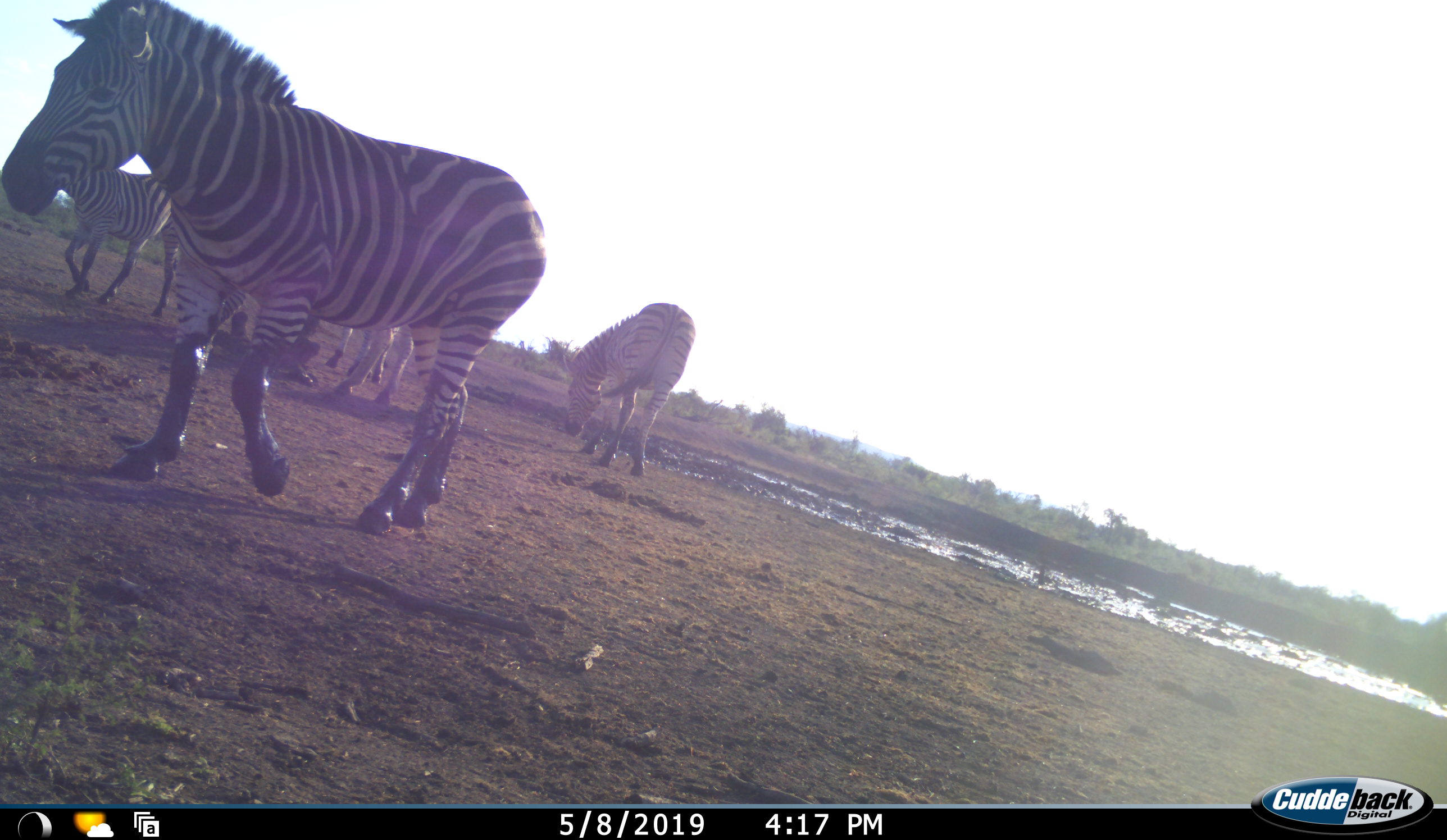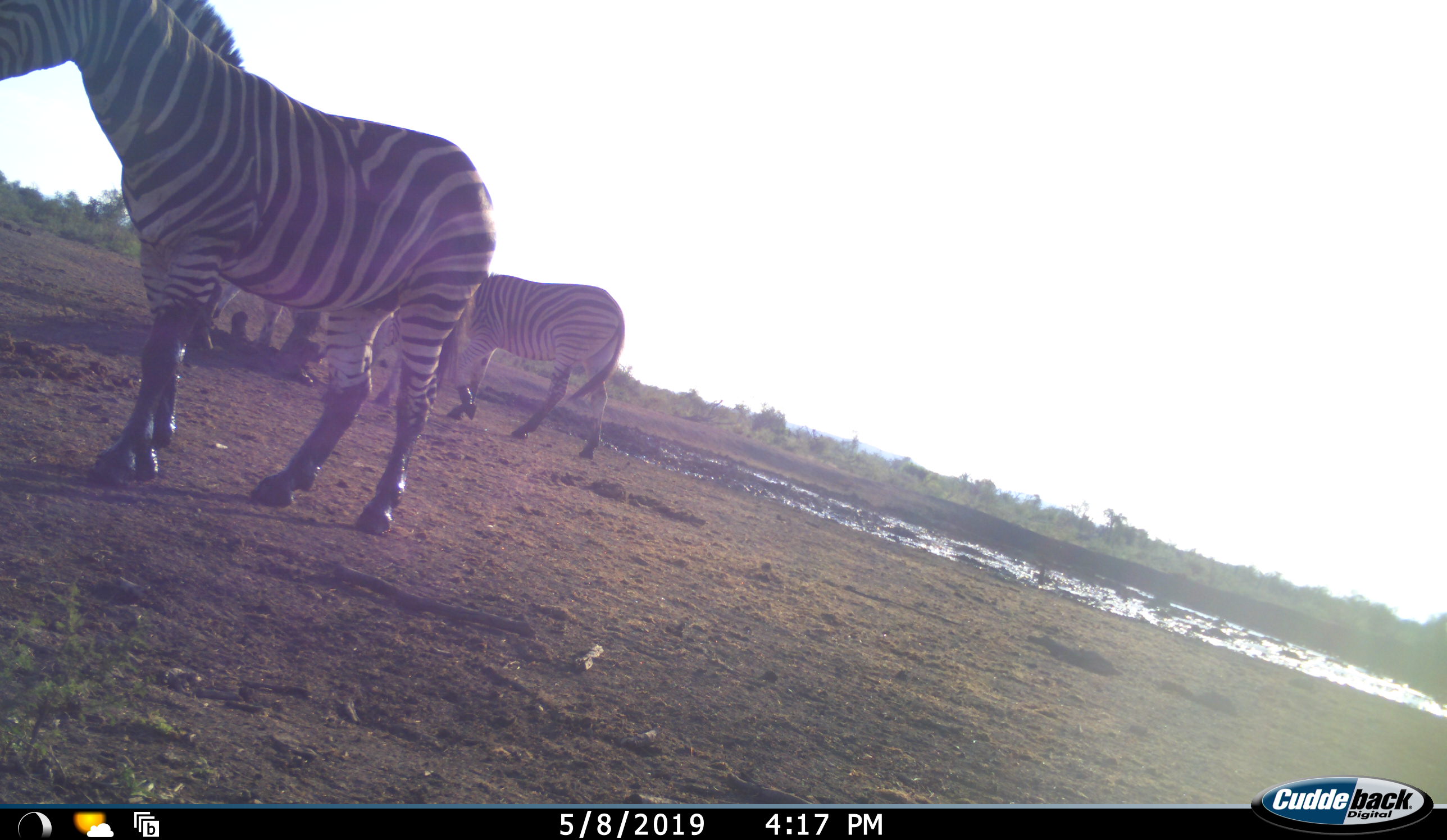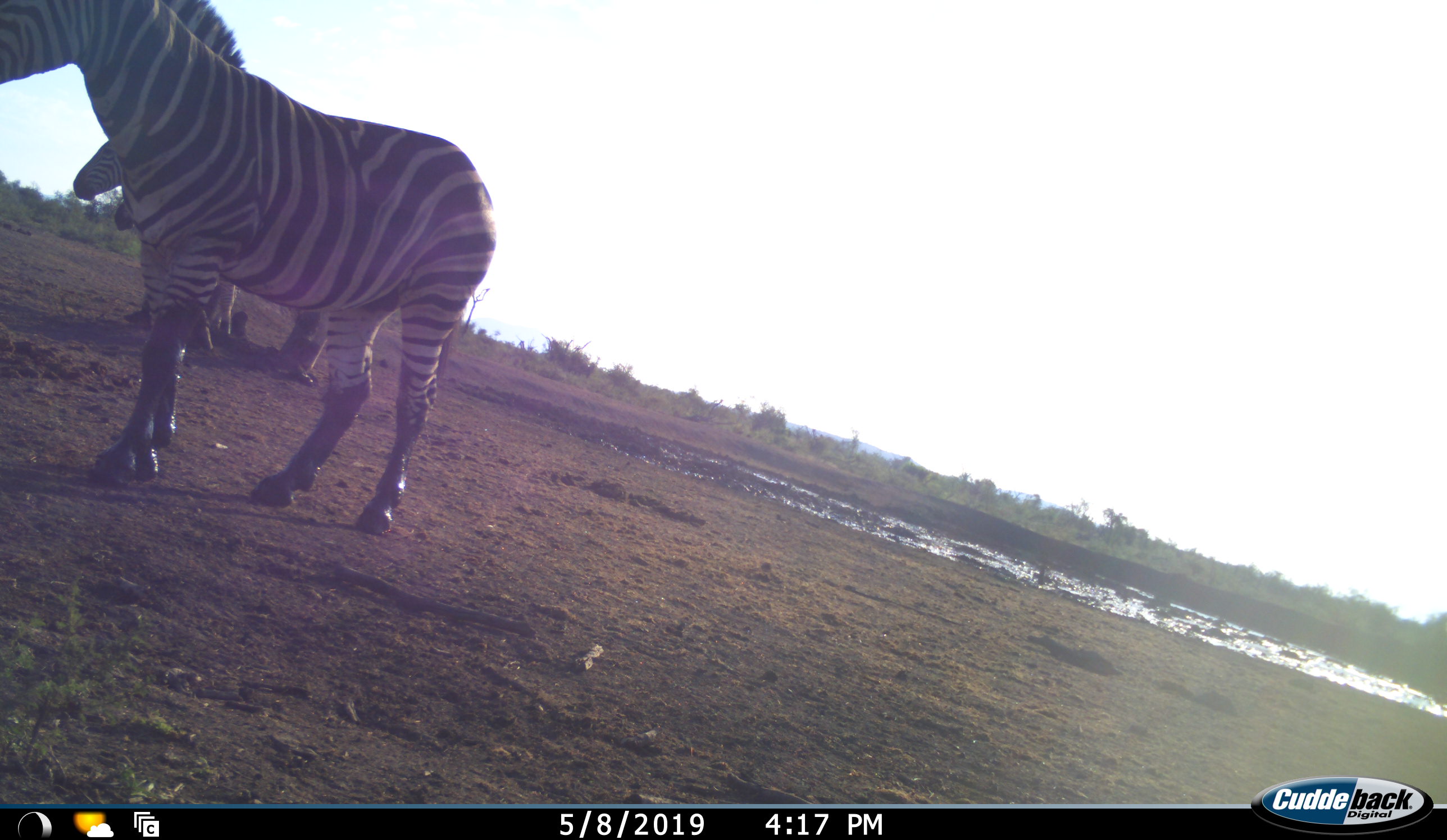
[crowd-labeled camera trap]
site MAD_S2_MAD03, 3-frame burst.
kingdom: Animalia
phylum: Chordata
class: Mammalia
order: Perissodactyla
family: Equidae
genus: Equus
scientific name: Equus quagga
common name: plains zebra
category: zebraplains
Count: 5.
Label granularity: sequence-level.